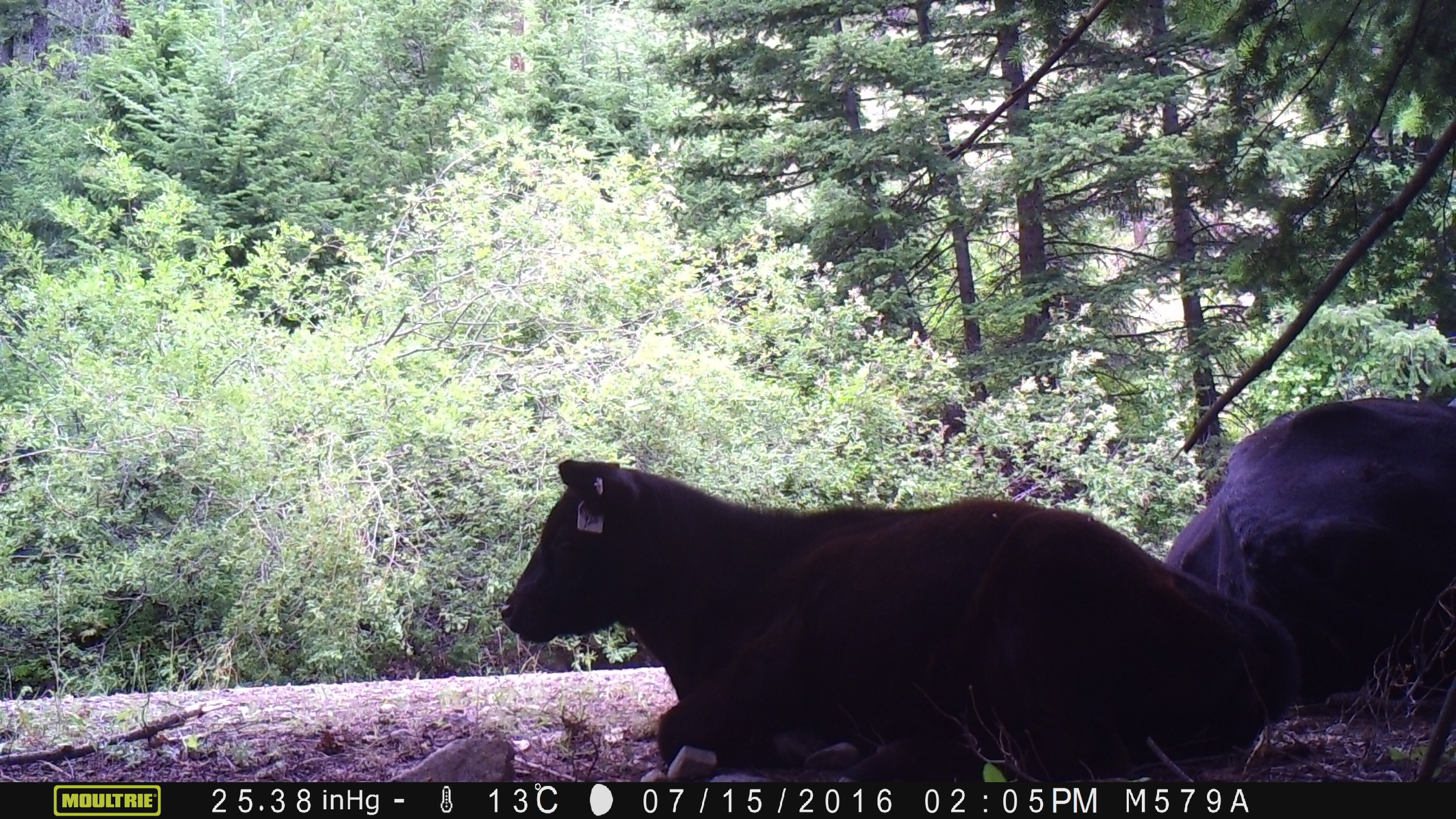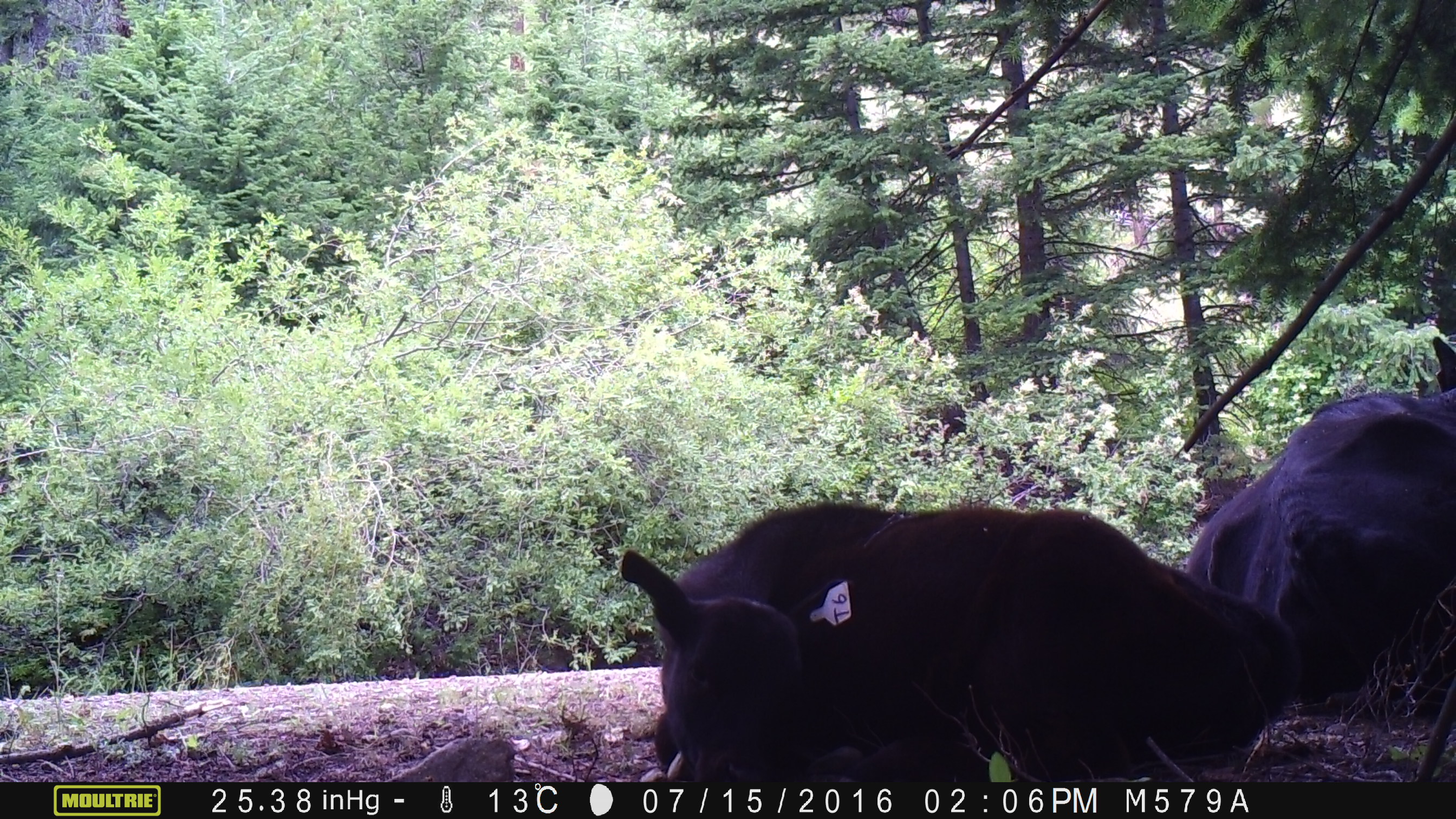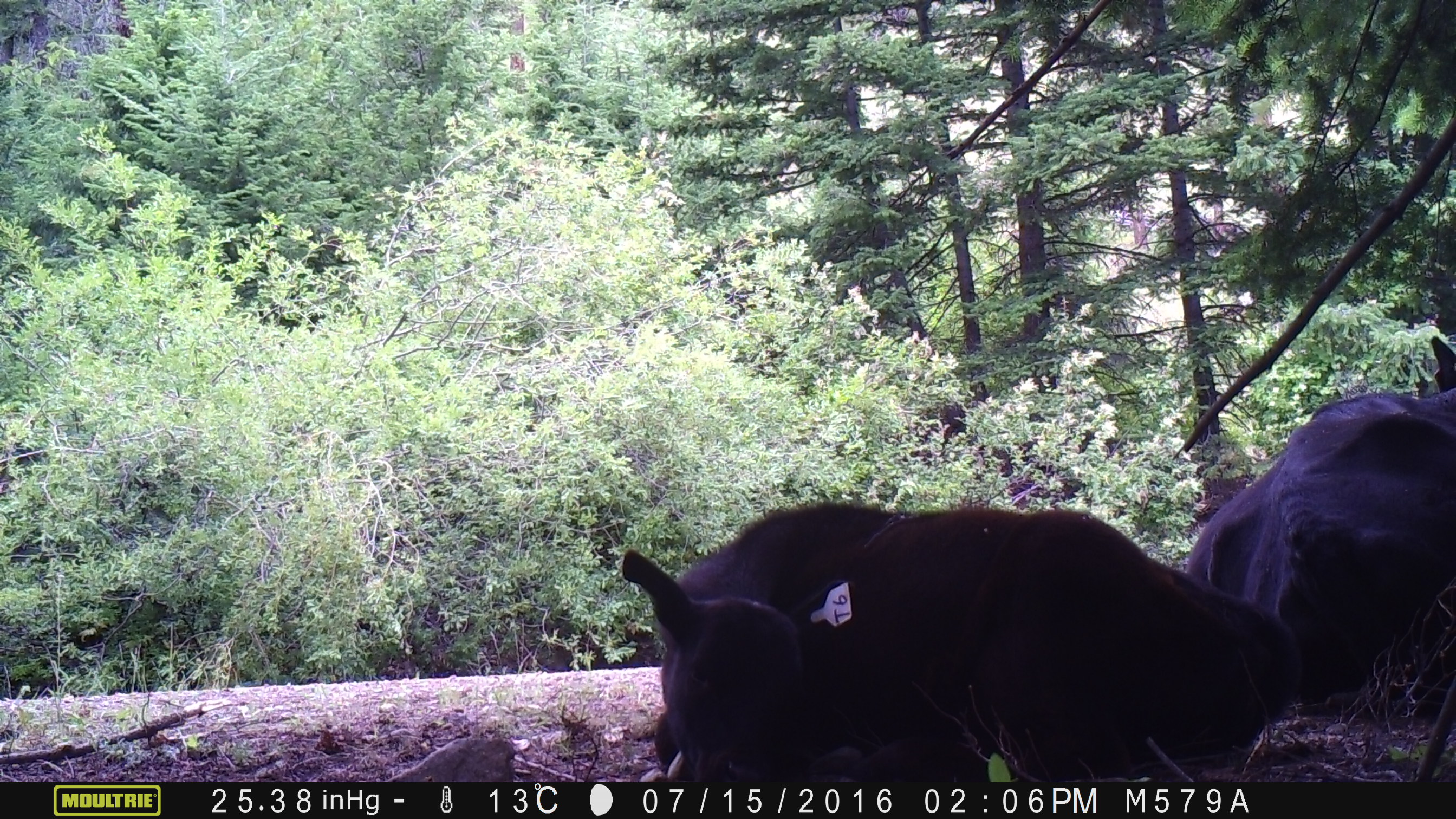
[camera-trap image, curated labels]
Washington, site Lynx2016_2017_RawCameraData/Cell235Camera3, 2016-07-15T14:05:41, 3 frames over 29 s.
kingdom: Animalia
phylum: Chordata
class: Mammalia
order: Artiodactyla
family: Bovidae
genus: Bos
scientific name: Bos taurus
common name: domestic cattle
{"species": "domestic cattle (Bos taurus)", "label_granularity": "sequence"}